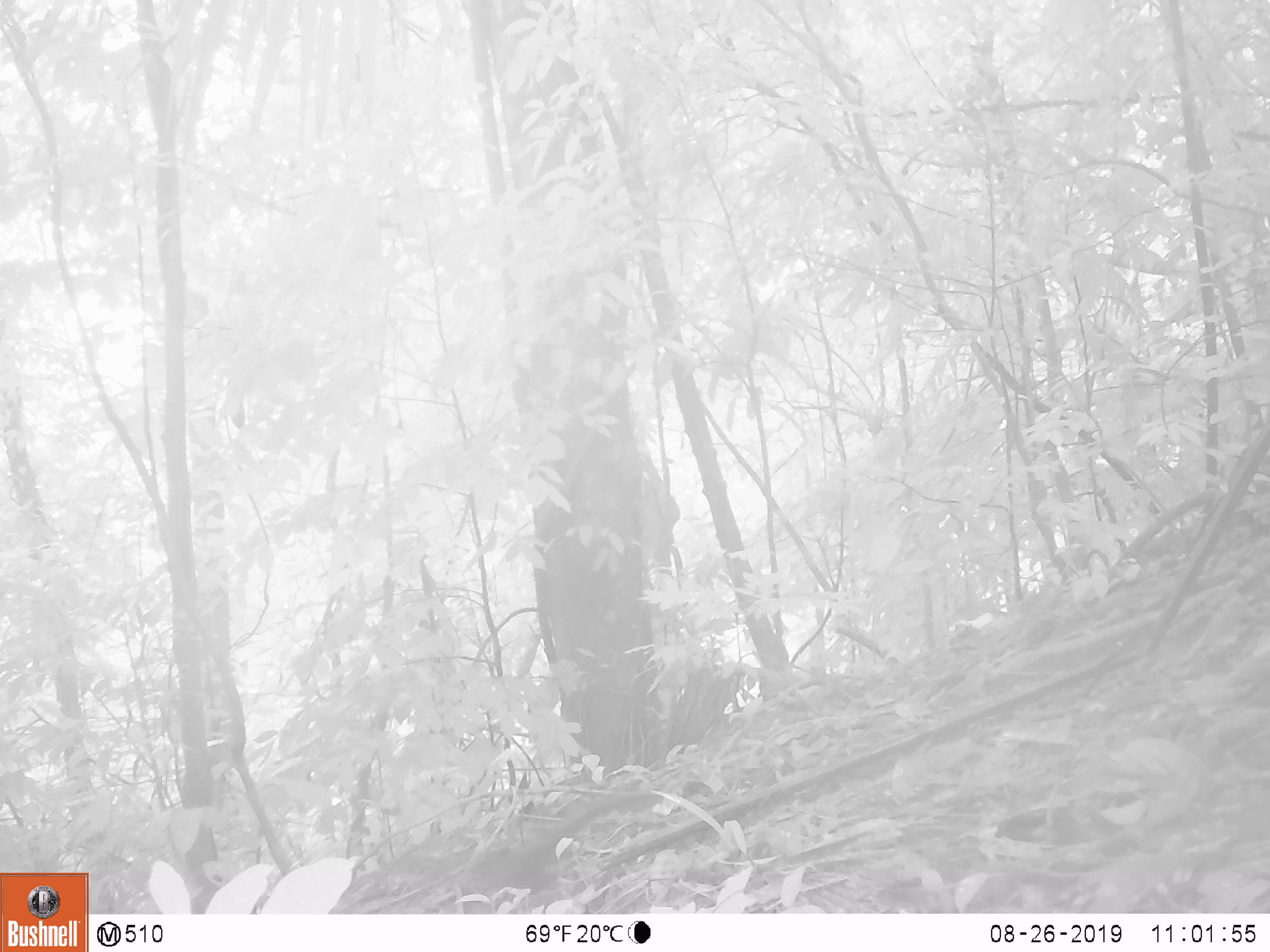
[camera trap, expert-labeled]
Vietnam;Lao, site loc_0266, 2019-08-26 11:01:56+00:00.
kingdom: Animalia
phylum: Chordata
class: Mammalia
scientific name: Mammalia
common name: mammal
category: unidentified small mammal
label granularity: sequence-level